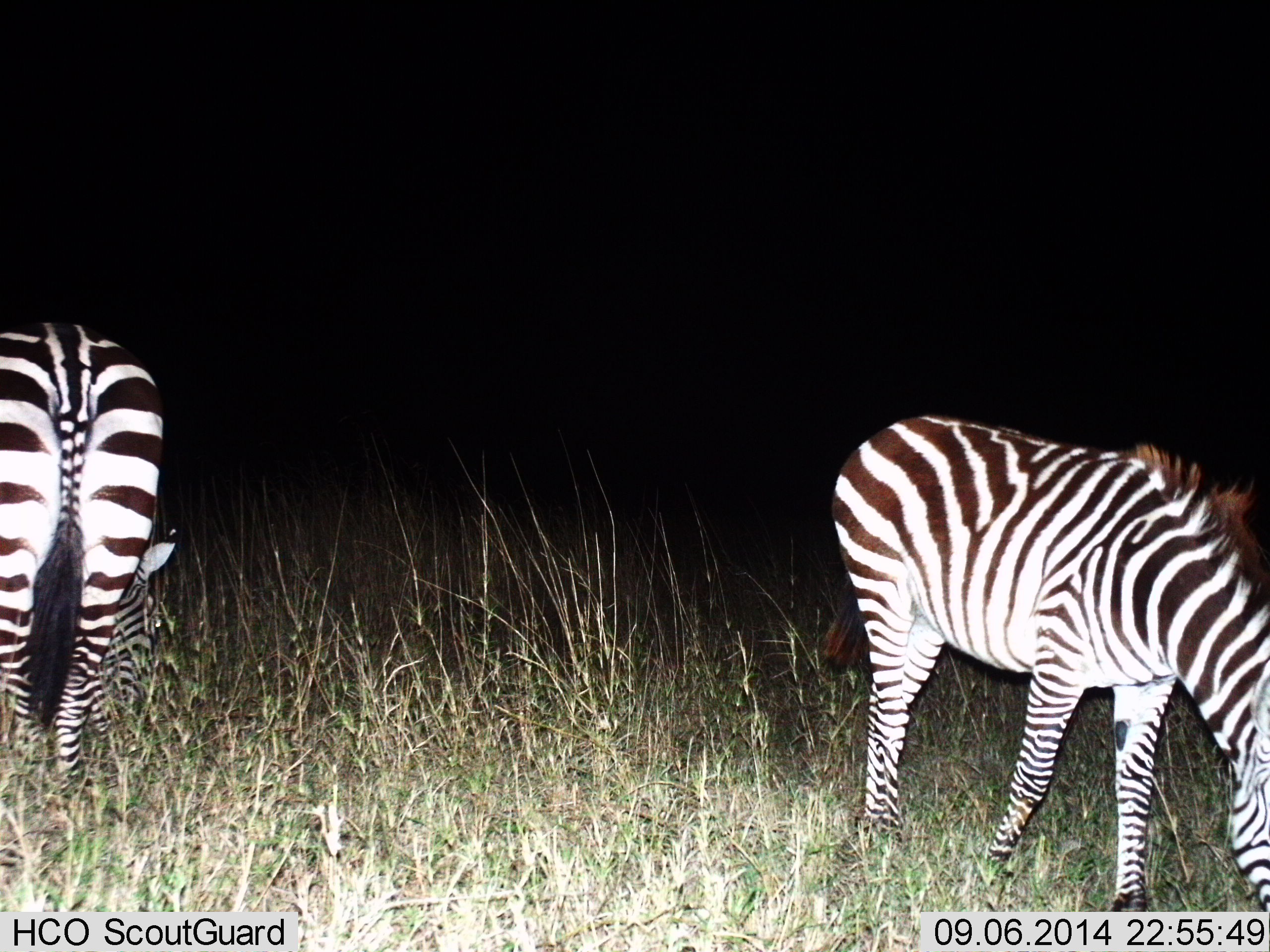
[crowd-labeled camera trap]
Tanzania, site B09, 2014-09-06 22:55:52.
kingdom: Animalia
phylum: Chordata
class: Mammalia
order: Perissodactyla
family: Equidae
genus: Equus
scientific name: Equus quagga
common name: plains zebra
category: zebra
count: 2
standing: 20%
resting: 0%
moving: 0%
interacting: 0%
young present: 0%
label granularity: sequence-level